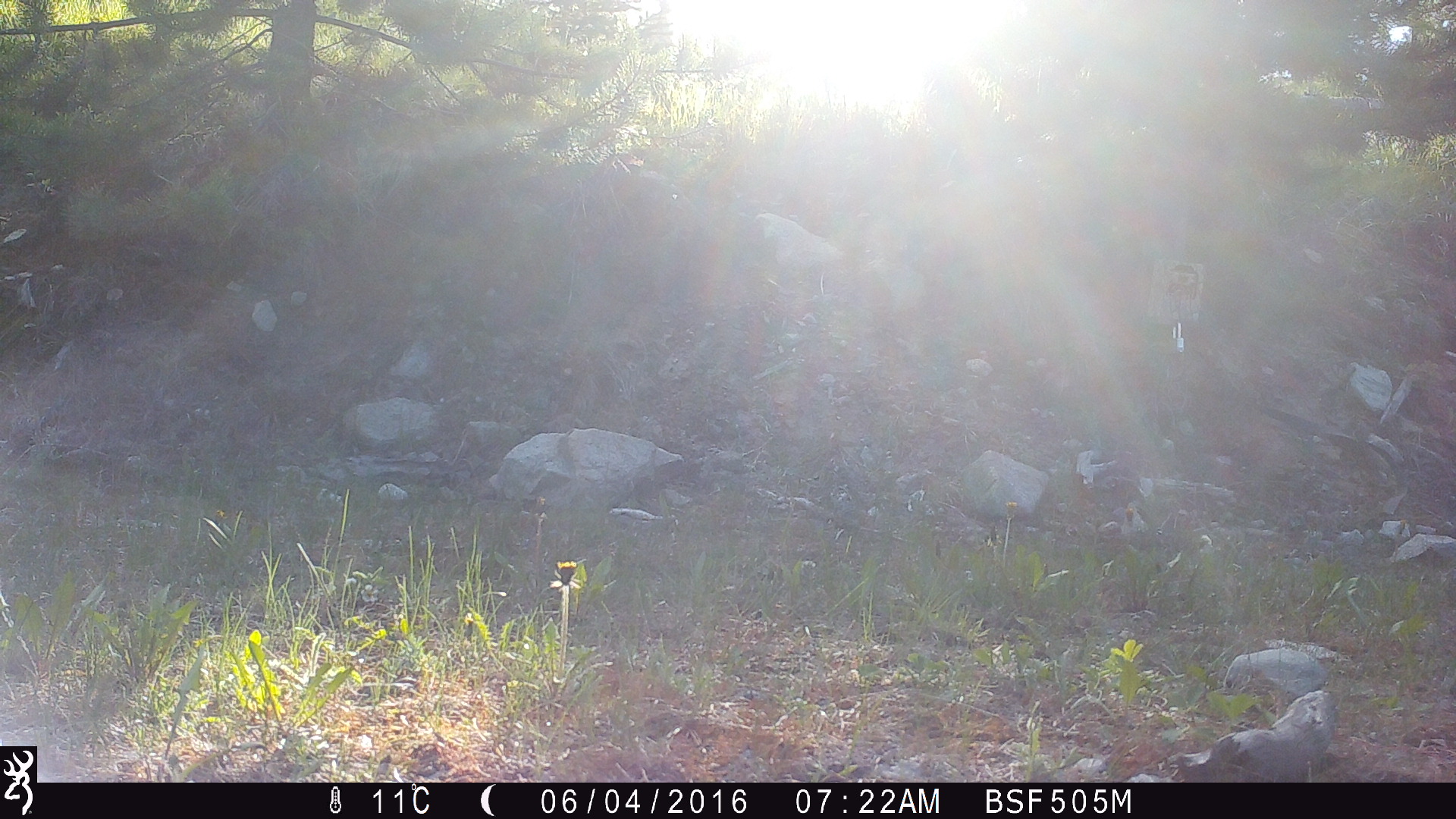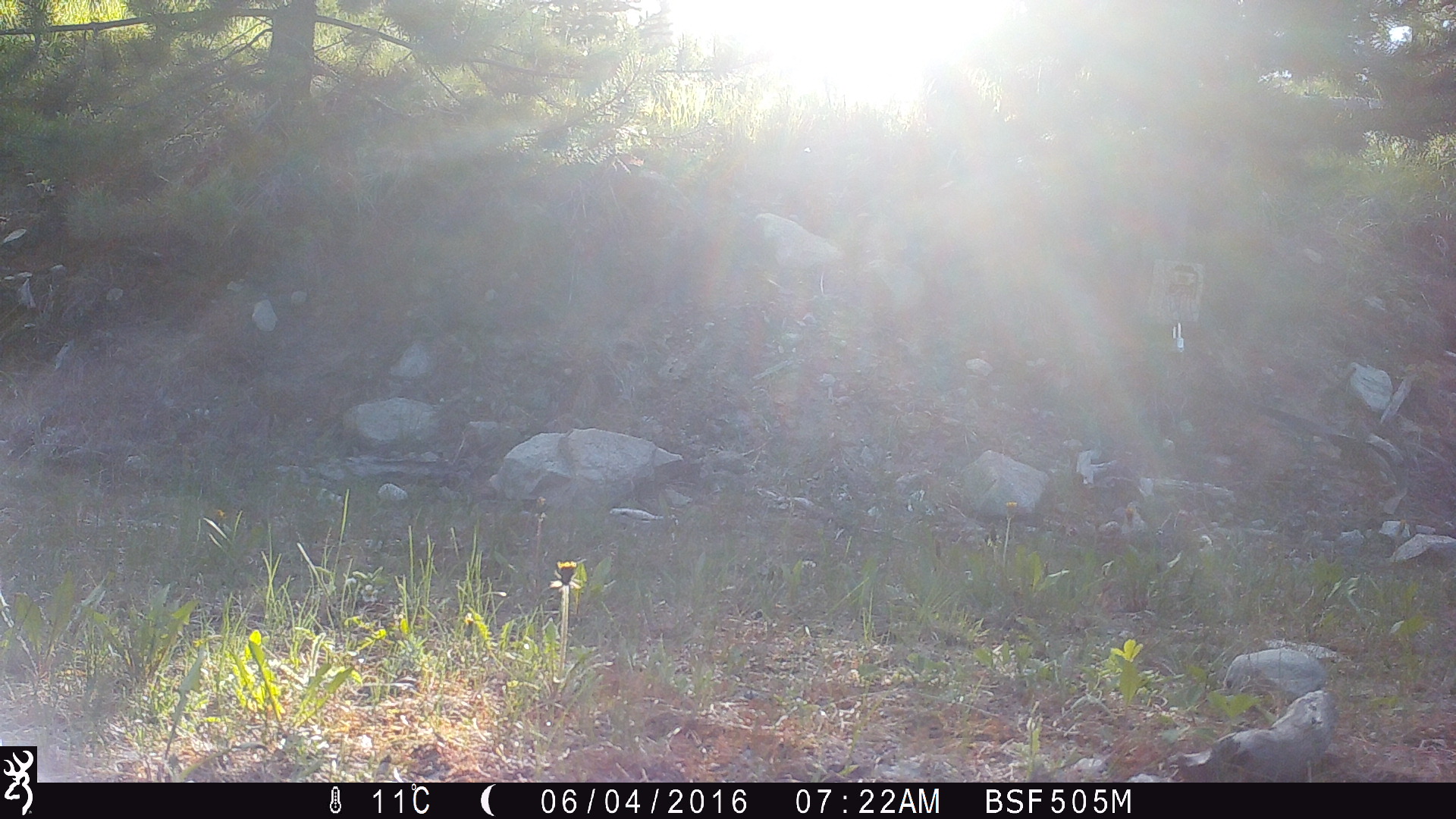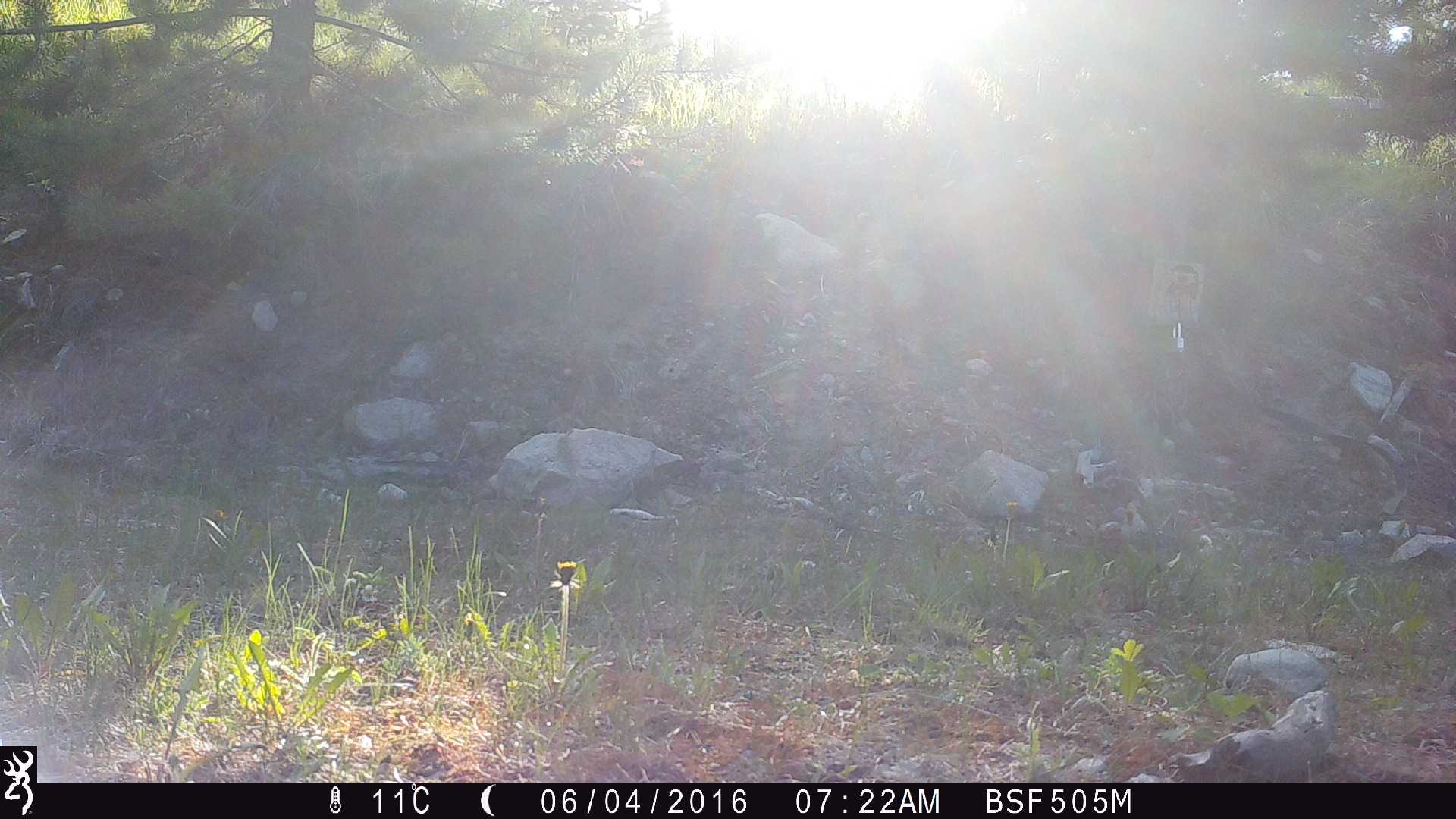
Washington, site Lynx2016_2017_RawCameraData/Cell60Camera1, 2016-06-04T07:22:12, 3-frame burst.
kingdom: Animalia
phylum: Chordata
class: Mammalia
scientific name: Mammalia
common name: small mammal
Small mammal (Mammalia). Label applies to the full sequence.